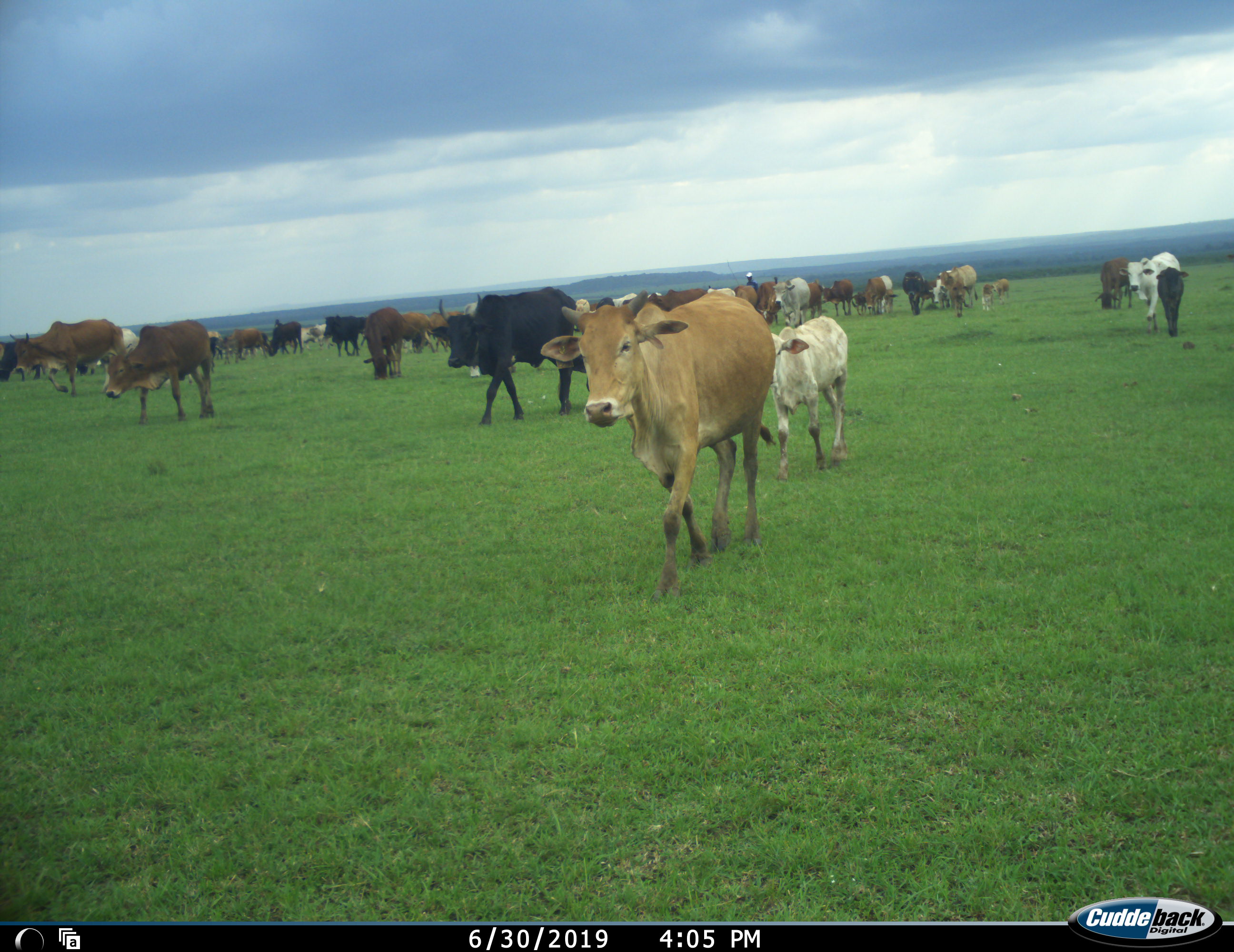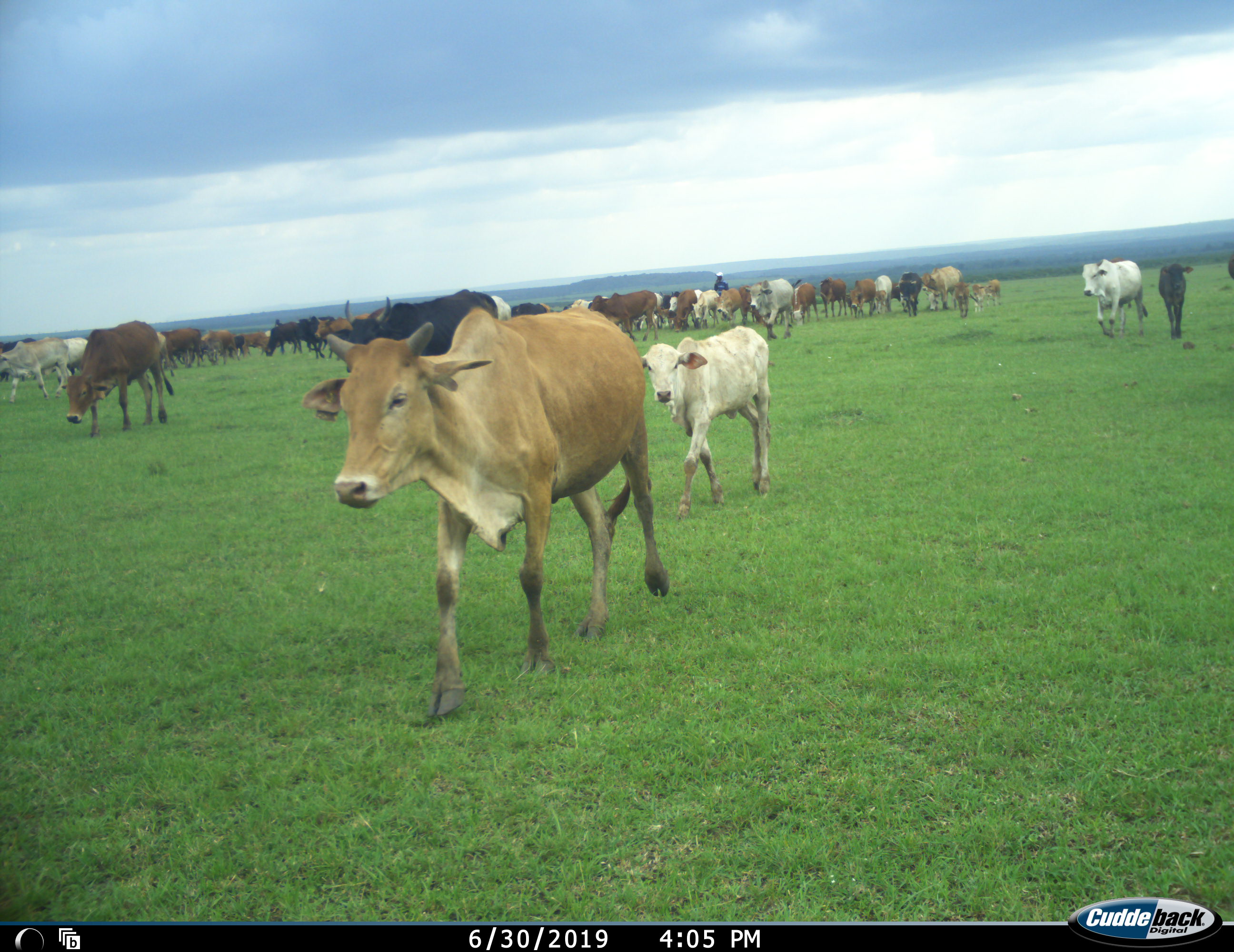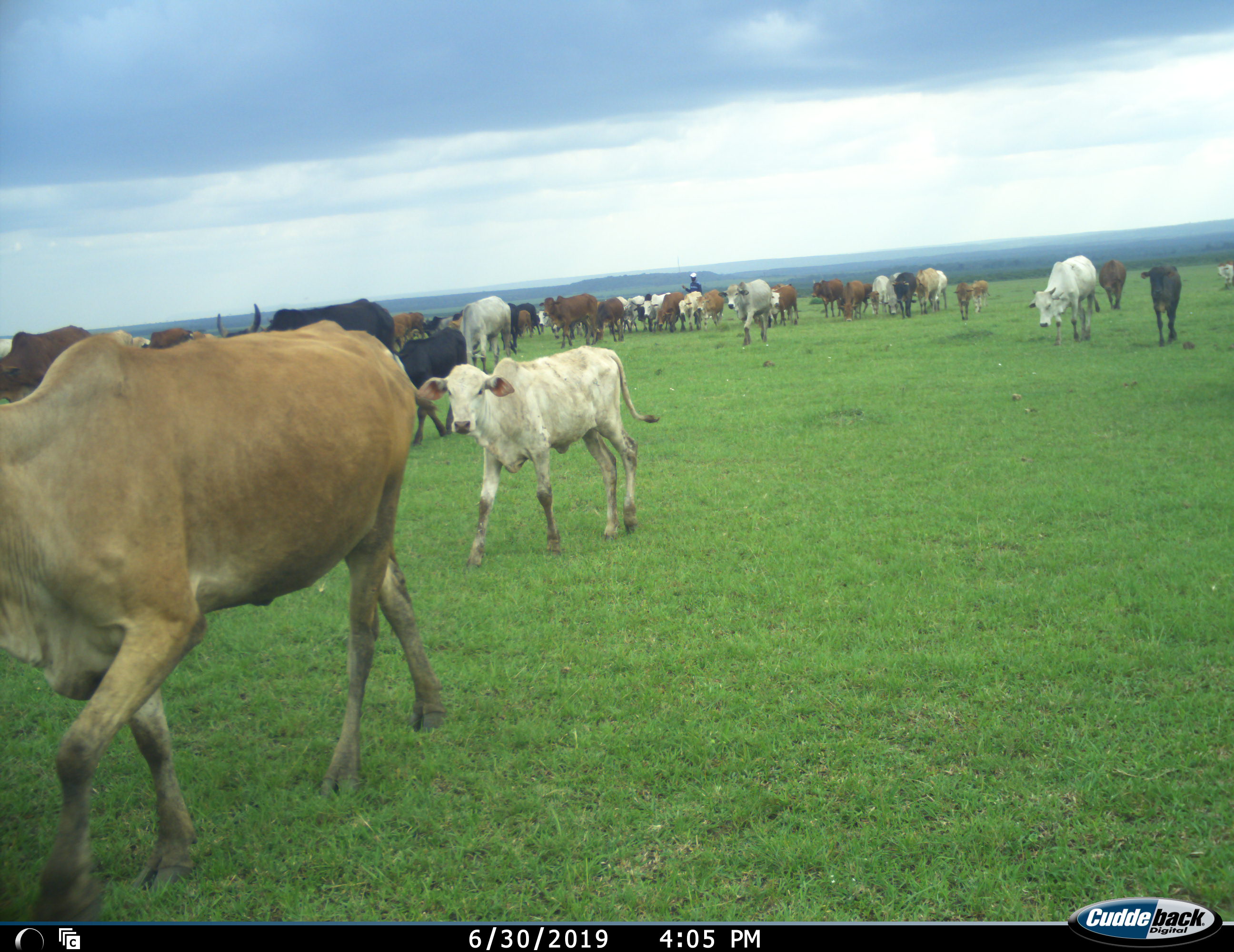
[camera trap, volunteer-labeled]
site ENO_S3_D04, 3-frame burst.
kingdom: Animalia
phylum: Chordata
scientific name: Vertebrata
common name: domestic animal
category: domesticanimal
Domesticanimal (domestic animal) (Vertebrata), count 11-50. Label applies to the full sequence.